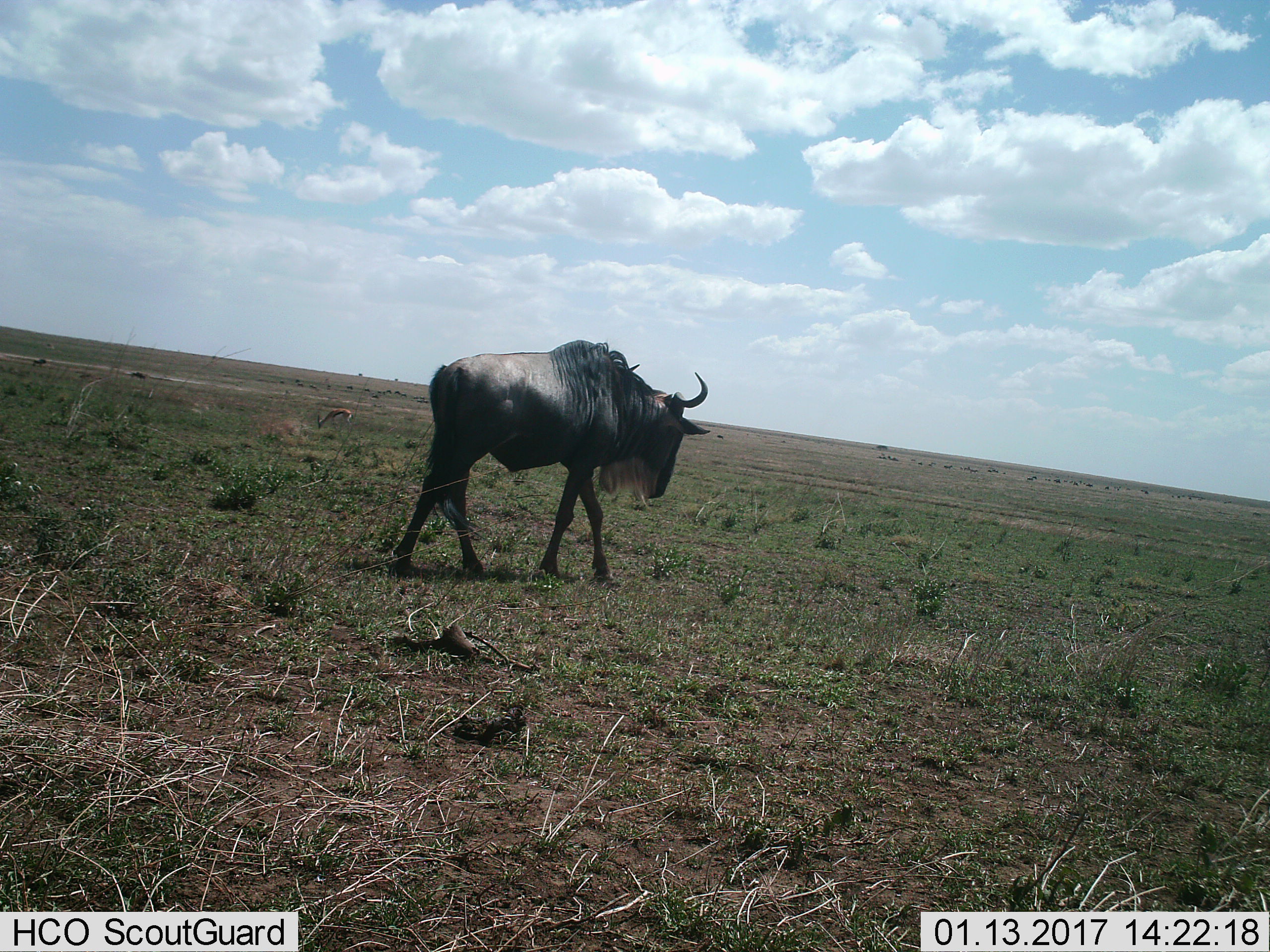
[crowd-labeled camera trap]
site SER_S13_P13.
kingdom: Animalia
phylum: Chordata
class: Mammalia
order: Artiodactyla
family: Bovidae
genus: Connochaetes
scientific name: Connochaetes taurinus taurinus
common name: blue wildebeest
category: wildebeestblue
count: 1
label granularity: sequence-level